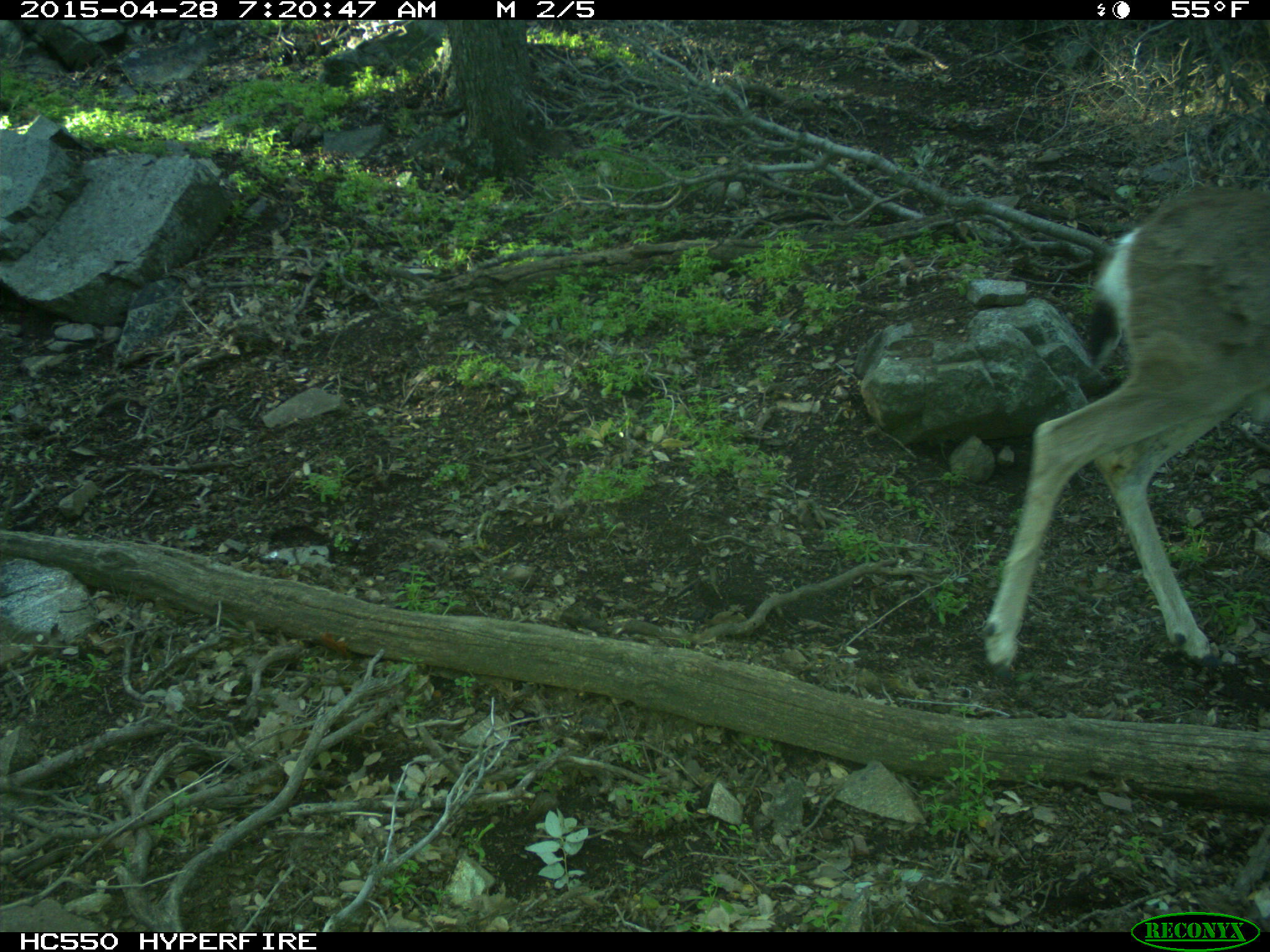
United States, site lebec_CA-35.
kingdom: Animalia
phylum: Chordata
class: Mammalia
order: Artiodactyla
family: Cervidae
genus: Odocoileus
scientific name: Odocoileus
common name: deer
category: unidentified deer